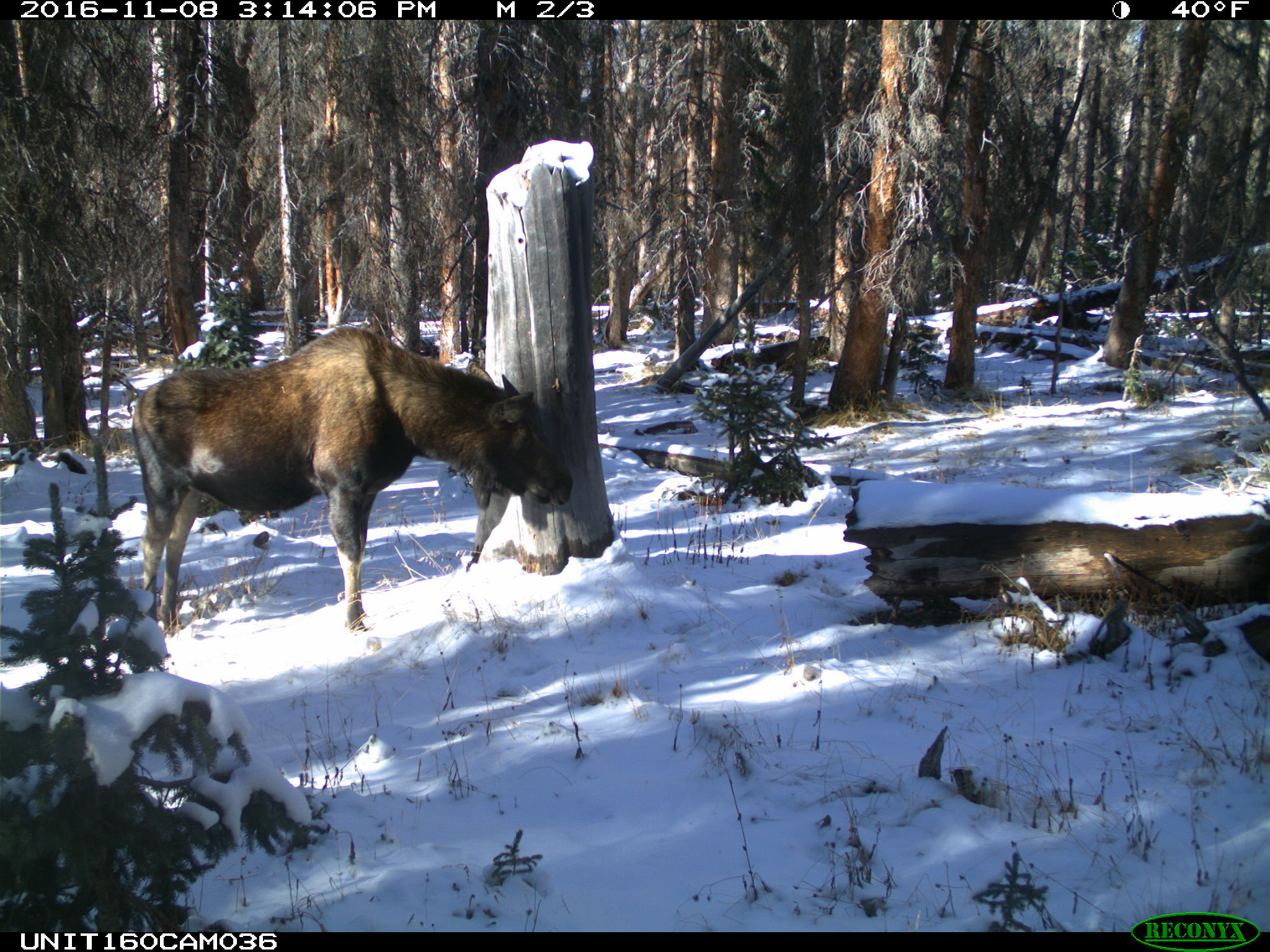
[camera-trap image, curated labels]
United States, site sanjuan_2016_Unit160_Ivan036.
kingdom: Animalia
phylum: Chordata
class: Mammalia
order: Artiodactyla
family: Cervidae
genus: Alces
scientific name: Alces alces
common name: moose